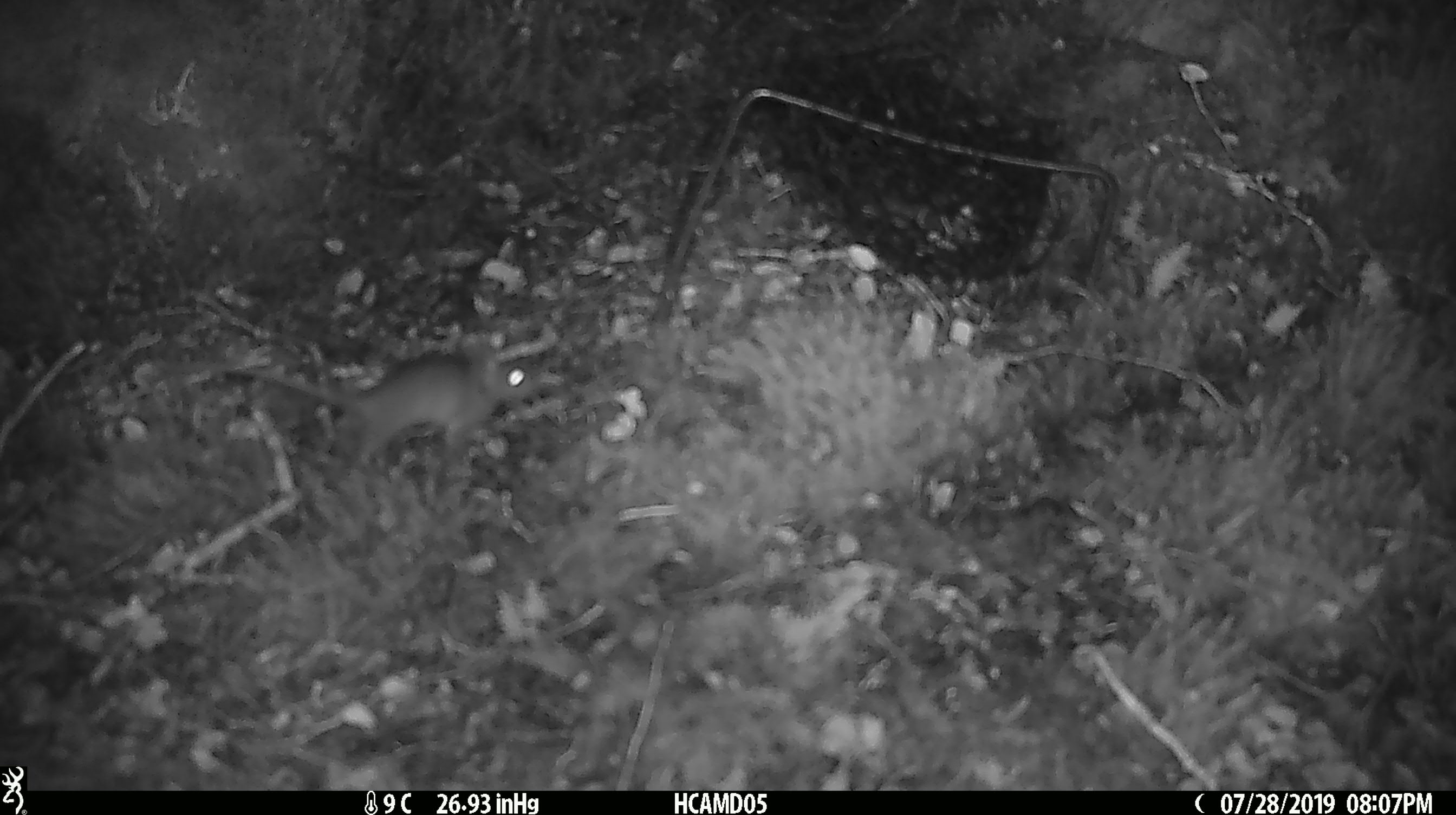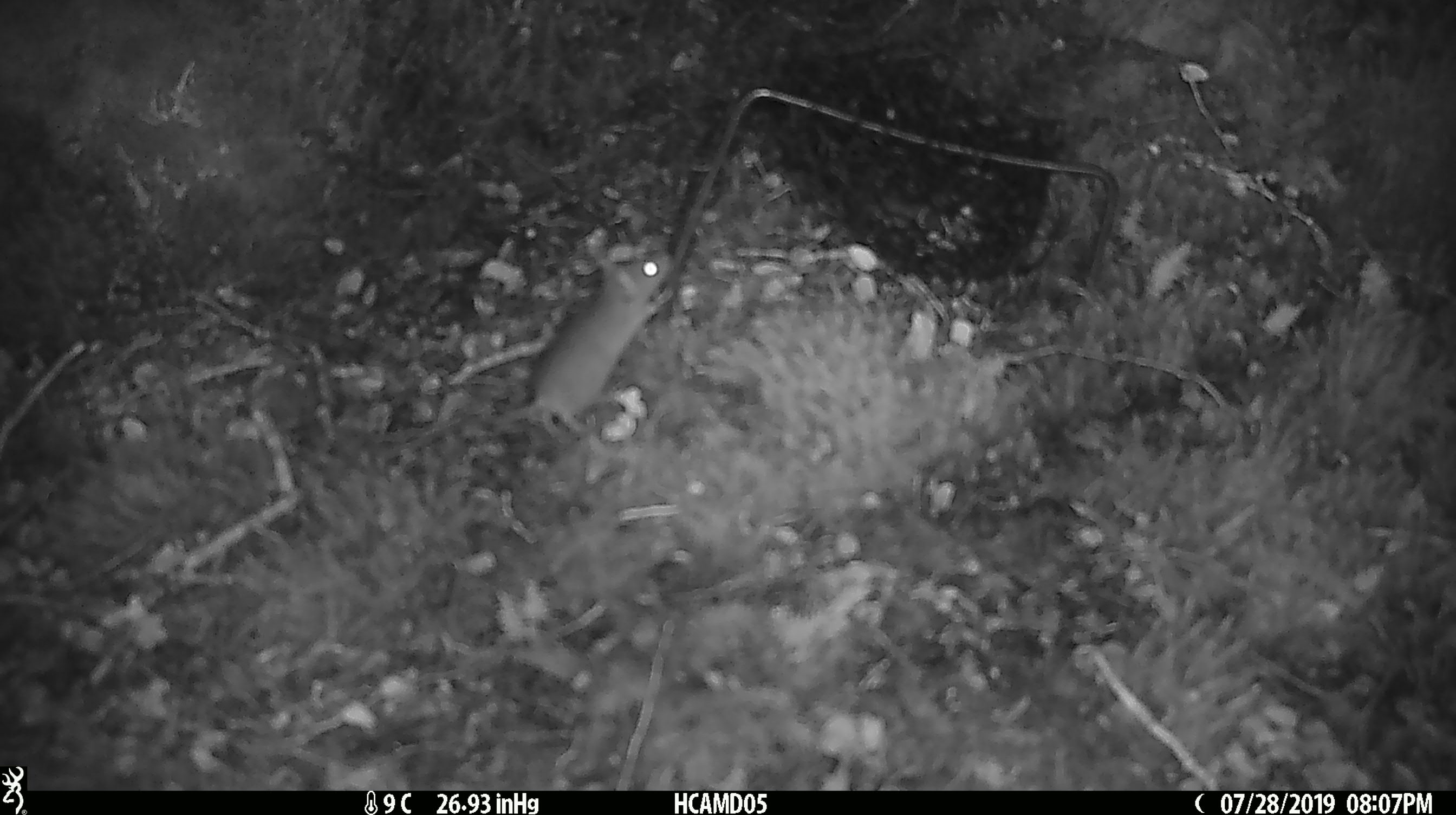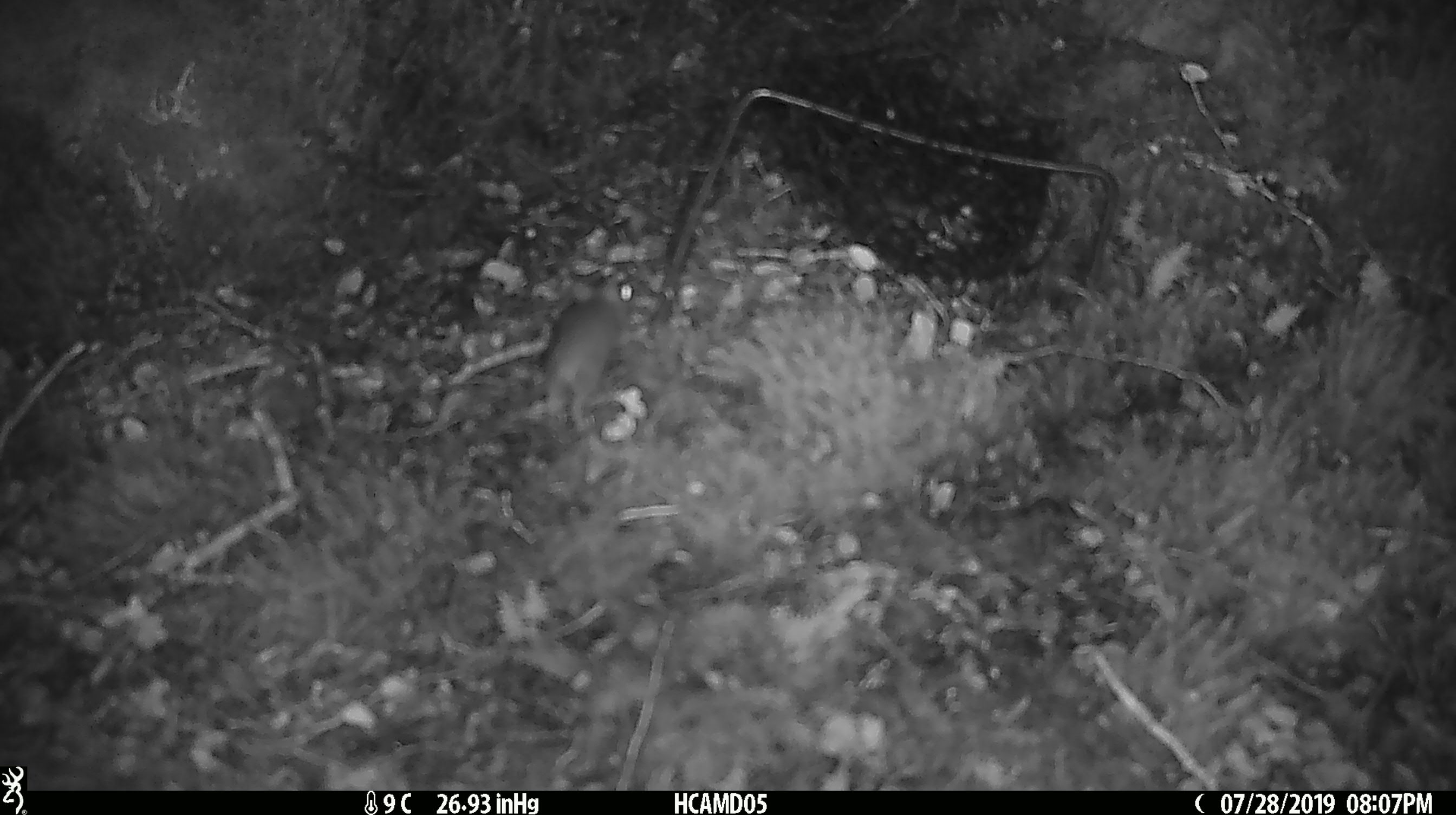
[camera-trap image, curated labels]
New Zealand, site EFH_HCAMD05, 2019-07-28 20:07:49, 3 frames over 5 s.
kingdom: Animalia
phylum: Chordata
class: Mammalia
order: Rodentia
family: Muridae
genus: Mus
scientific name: Mus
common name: mouse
Mouse (Mus).